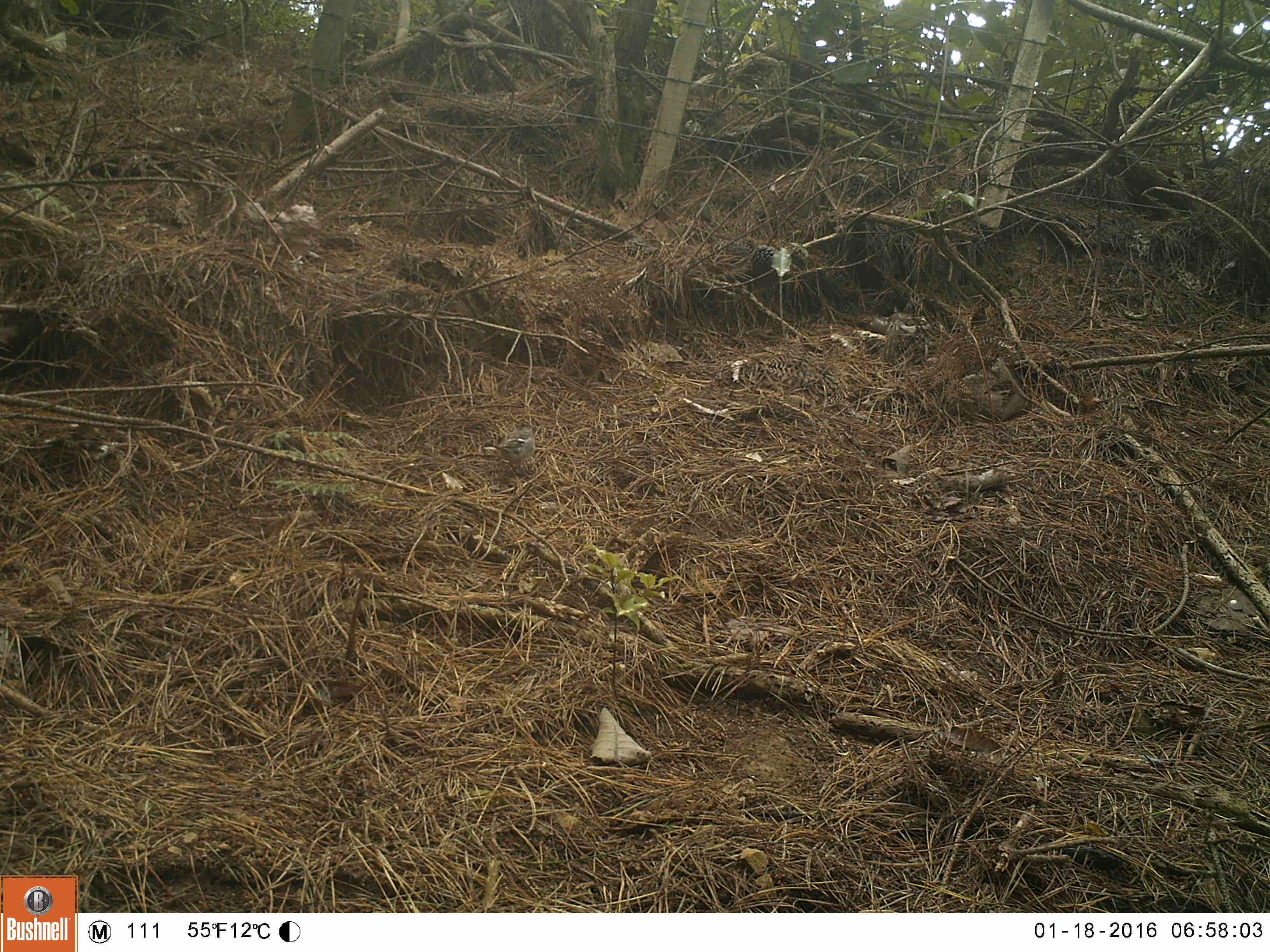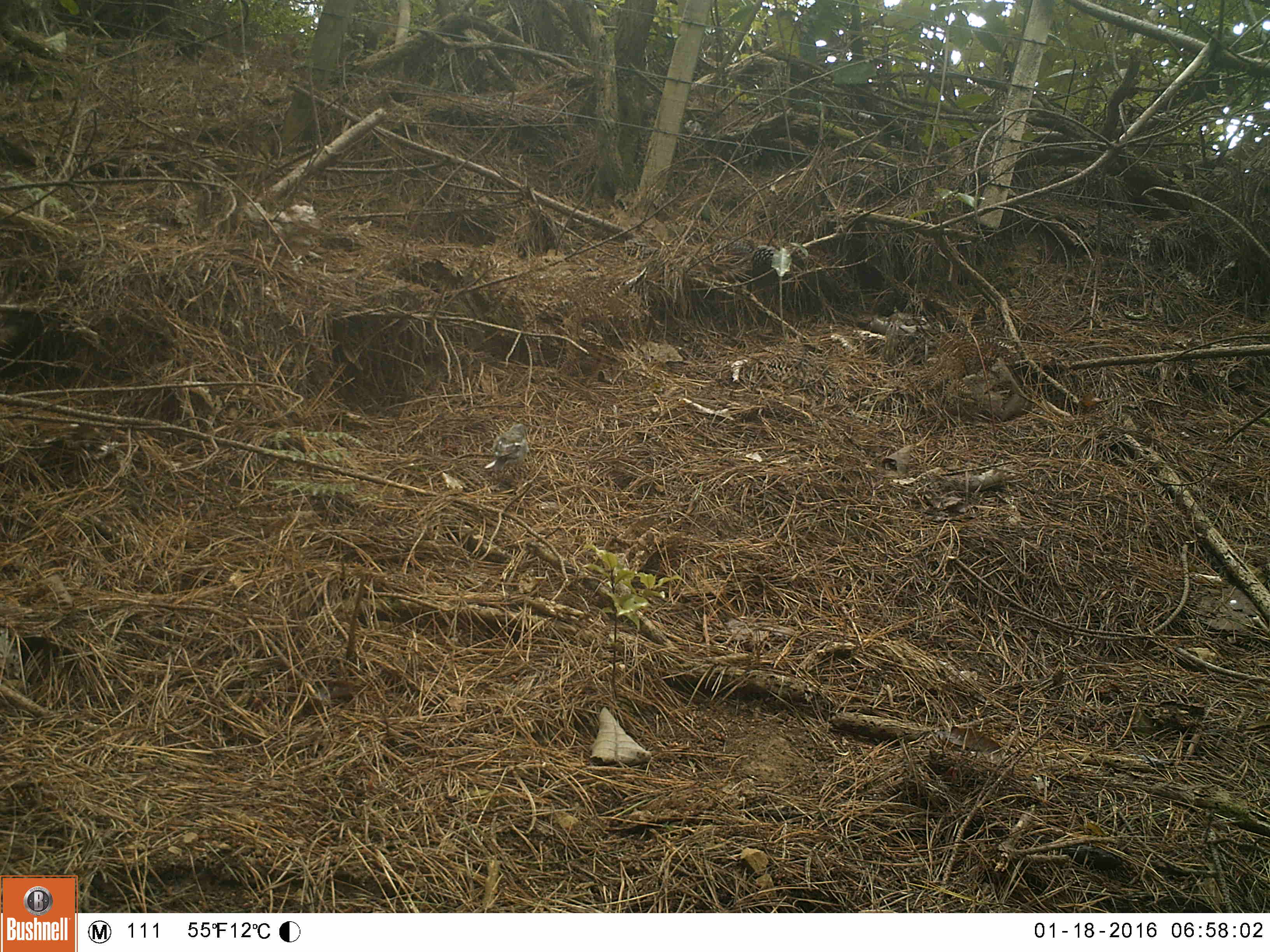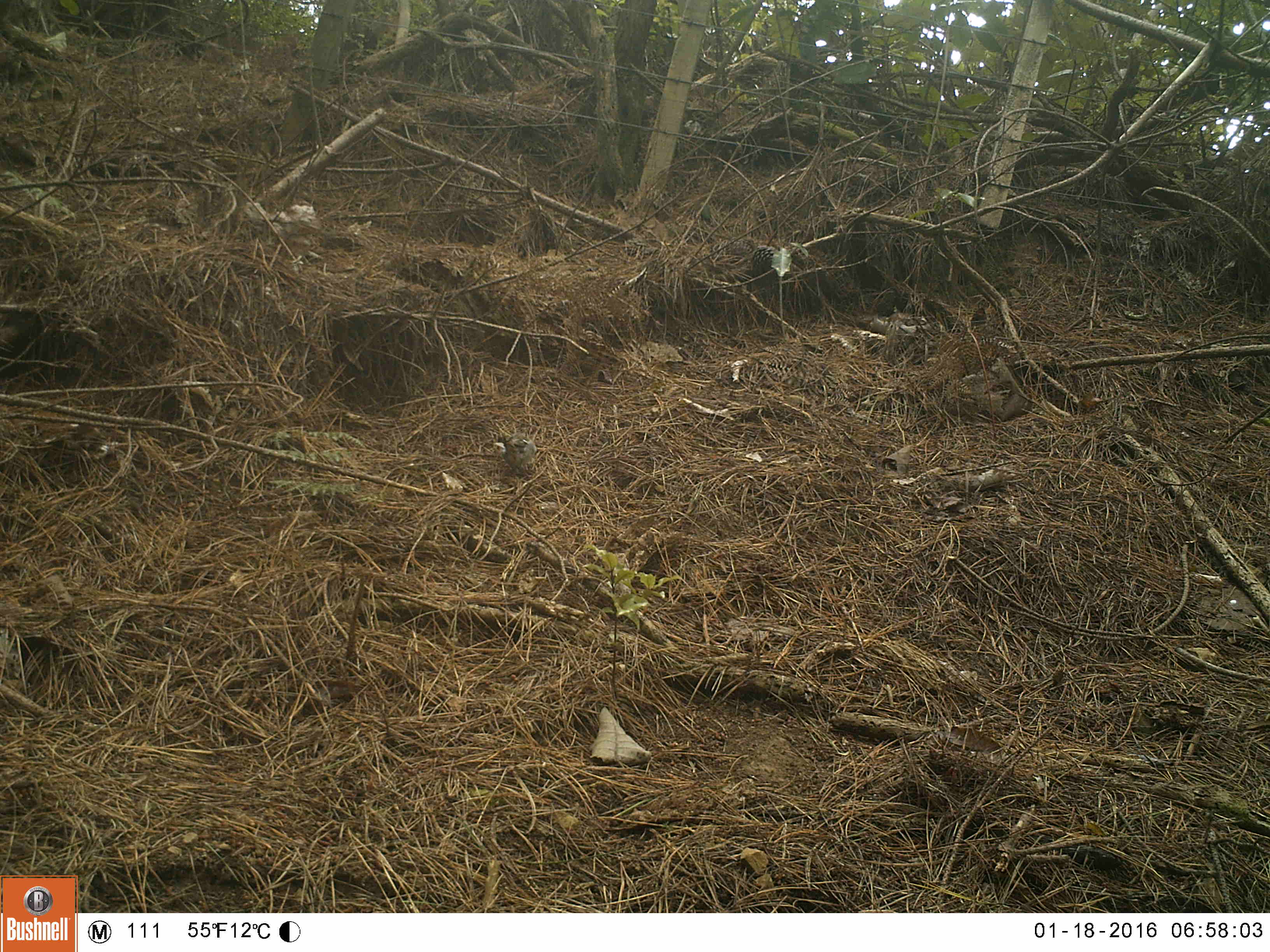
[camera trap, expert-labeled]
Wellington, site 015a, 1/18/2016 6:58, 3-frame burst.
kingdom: Animalia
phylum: Chordata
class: Aves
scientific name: Aves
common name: bird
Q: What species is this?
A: Bird (Aves).